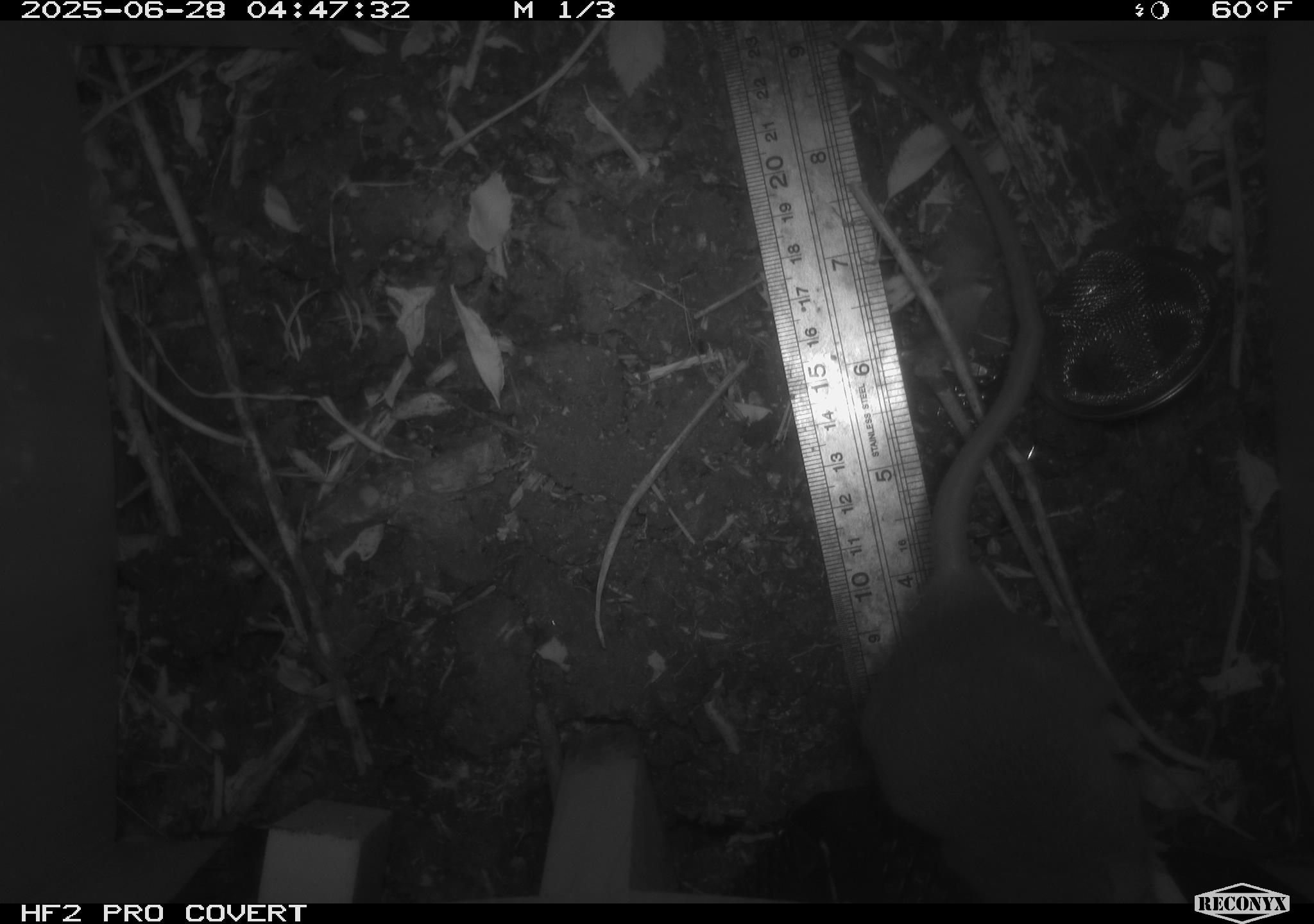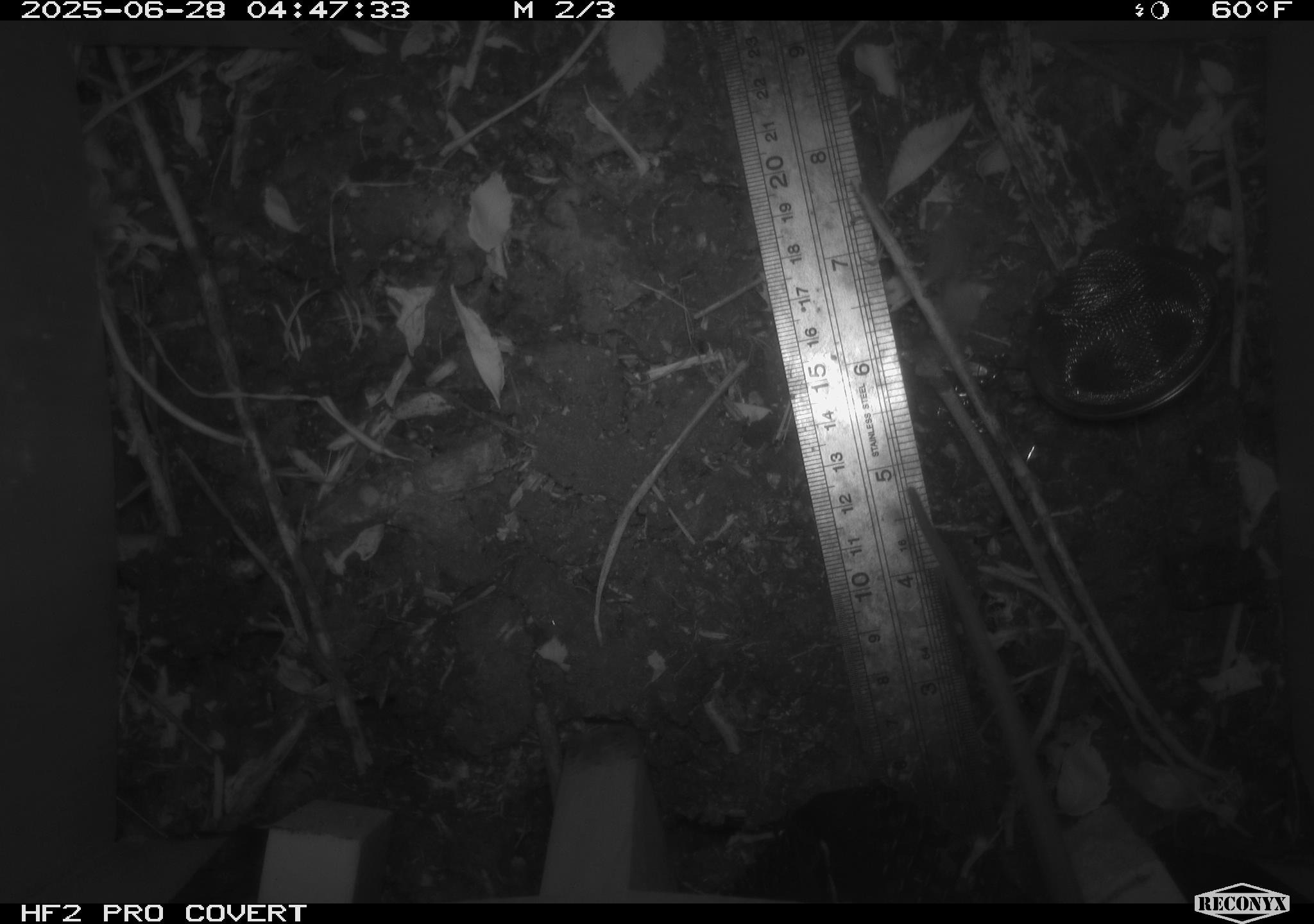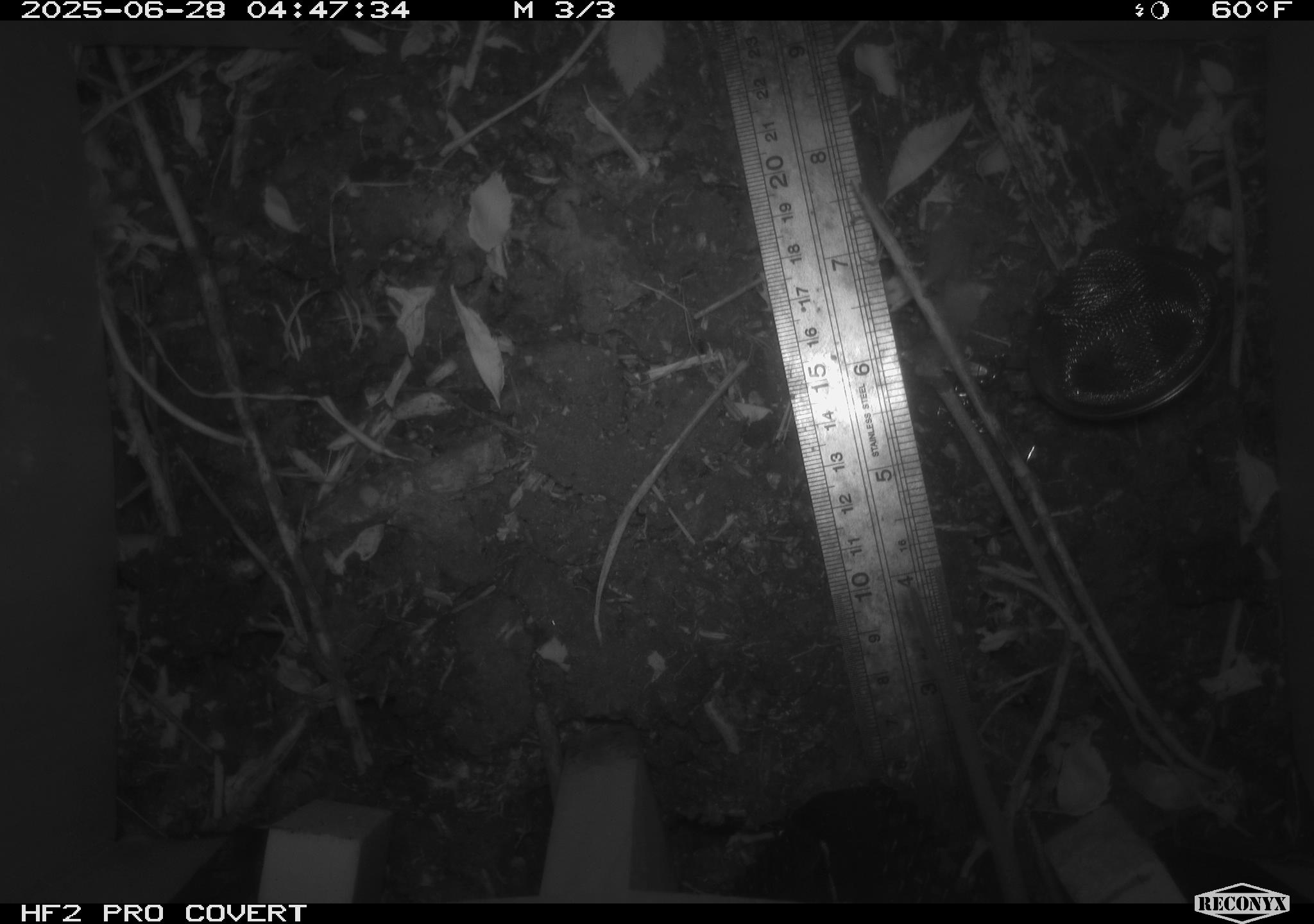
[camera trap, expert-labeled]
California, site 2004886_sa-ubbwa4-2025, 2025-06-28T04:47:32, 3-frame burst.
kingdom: Animalia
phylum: Chordata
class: Mammalia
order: Rodentia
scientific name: Rodentia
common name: rodent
Rodent (Rodentia).